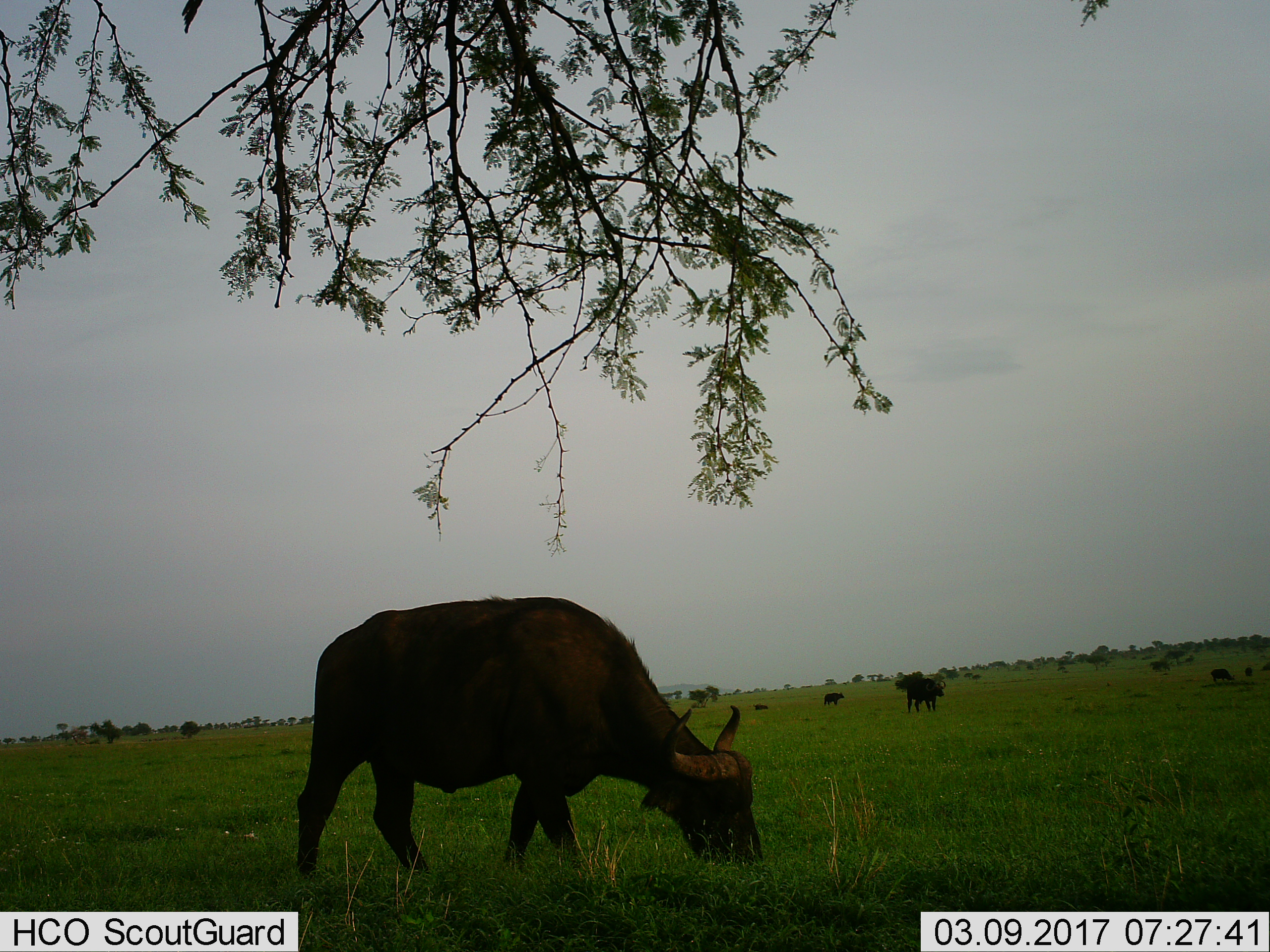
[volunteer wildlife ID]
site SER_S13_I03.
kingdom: Animalia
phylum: Chordata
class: Mammalia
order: Artiodactyla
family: Bovidae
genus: Syncerus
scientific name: Syncerus caffer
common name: african buffalo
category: buffalo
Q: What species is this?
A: Buffalo (african buffalo) (Syncerus caffer).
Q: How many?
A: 6.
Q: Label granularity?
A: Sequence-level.